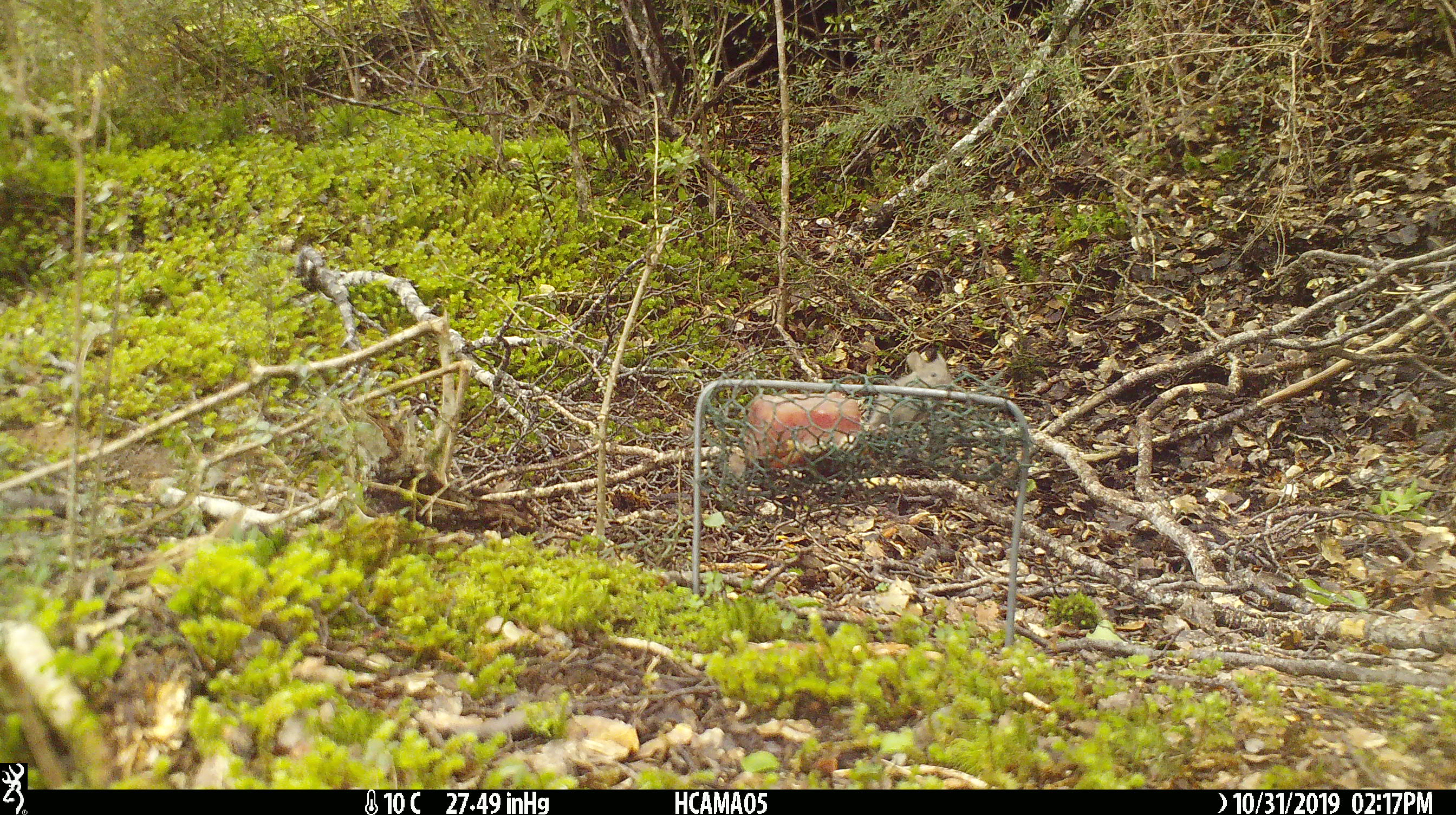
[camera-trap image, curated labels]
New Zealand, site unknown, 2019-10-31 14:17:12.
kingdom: Animalia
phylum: Chordata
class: Mammalia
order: Rodentia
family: Muridae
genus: Mus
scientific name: Mus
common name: mouse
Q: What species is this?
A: Mouse (Mus).